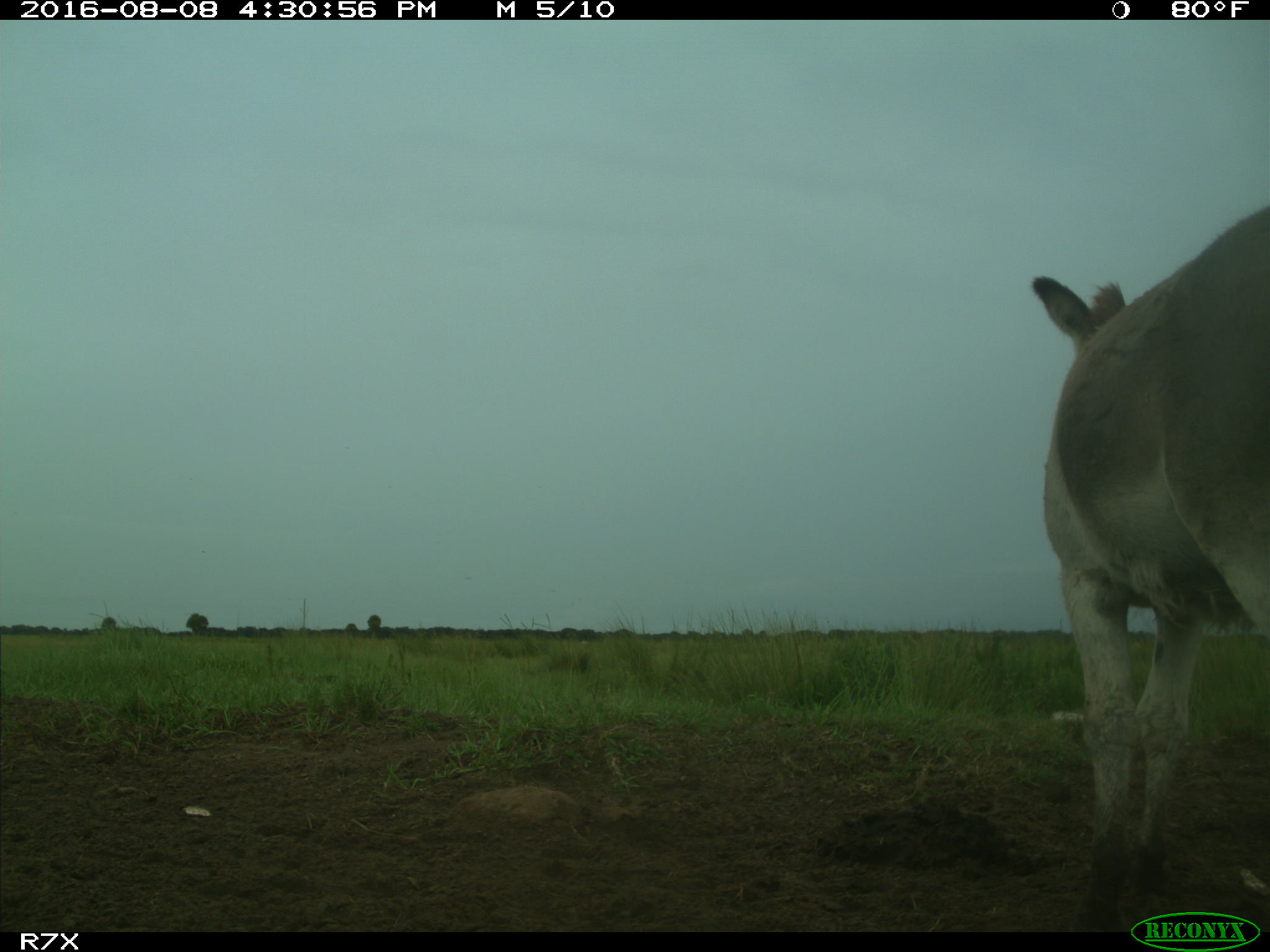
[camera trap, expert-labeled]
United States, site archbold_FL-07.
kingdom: Animalia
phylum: Chordata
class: Mammalia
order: Perissodactyla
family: Equidae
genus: Equus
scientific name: Equus africanus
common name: african wild ass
Equus africanus (african wild ass).